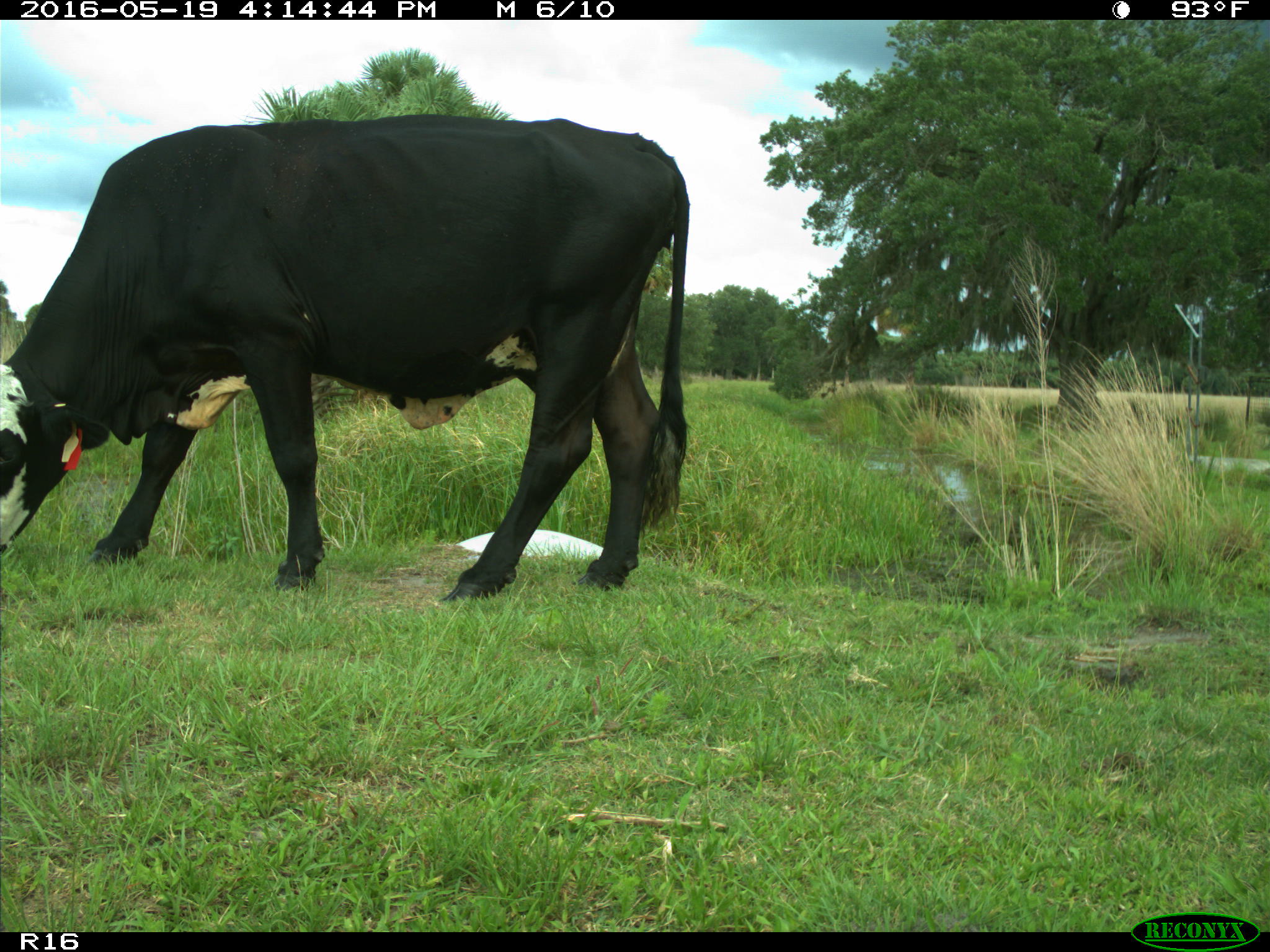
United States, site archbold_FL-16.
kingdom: Animalia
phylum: Chordata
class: Mammalia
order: Artiodactyla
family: Bovidae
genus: Bos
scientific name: Bos taurus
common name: domestic cow